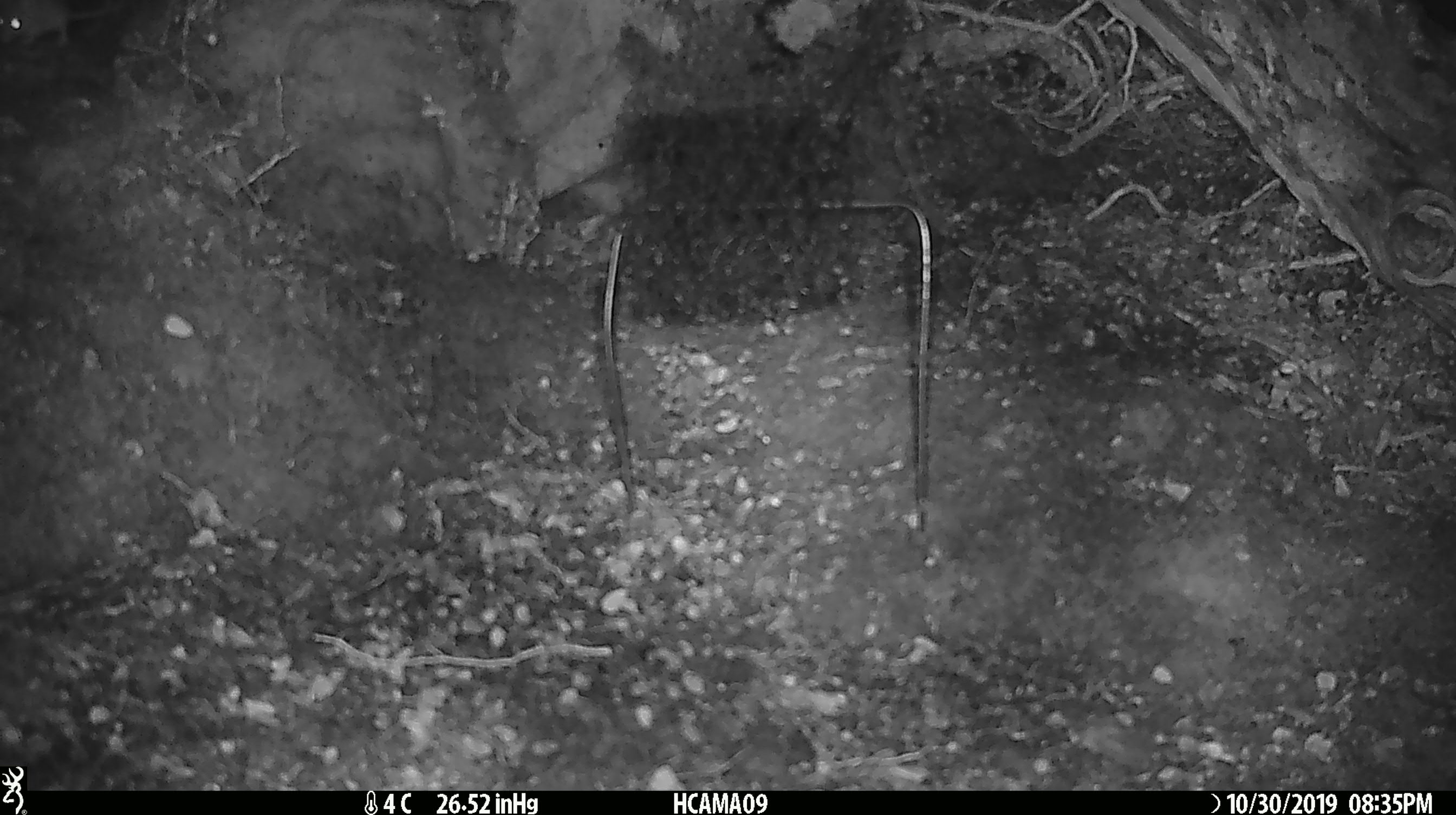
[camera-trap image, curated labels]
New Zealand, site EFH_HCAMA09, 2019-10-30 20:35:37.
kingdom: Animalia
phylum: Chordata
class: Mammalia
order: Rodentia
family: Muridae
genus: Mus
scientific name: Mus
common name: mouse